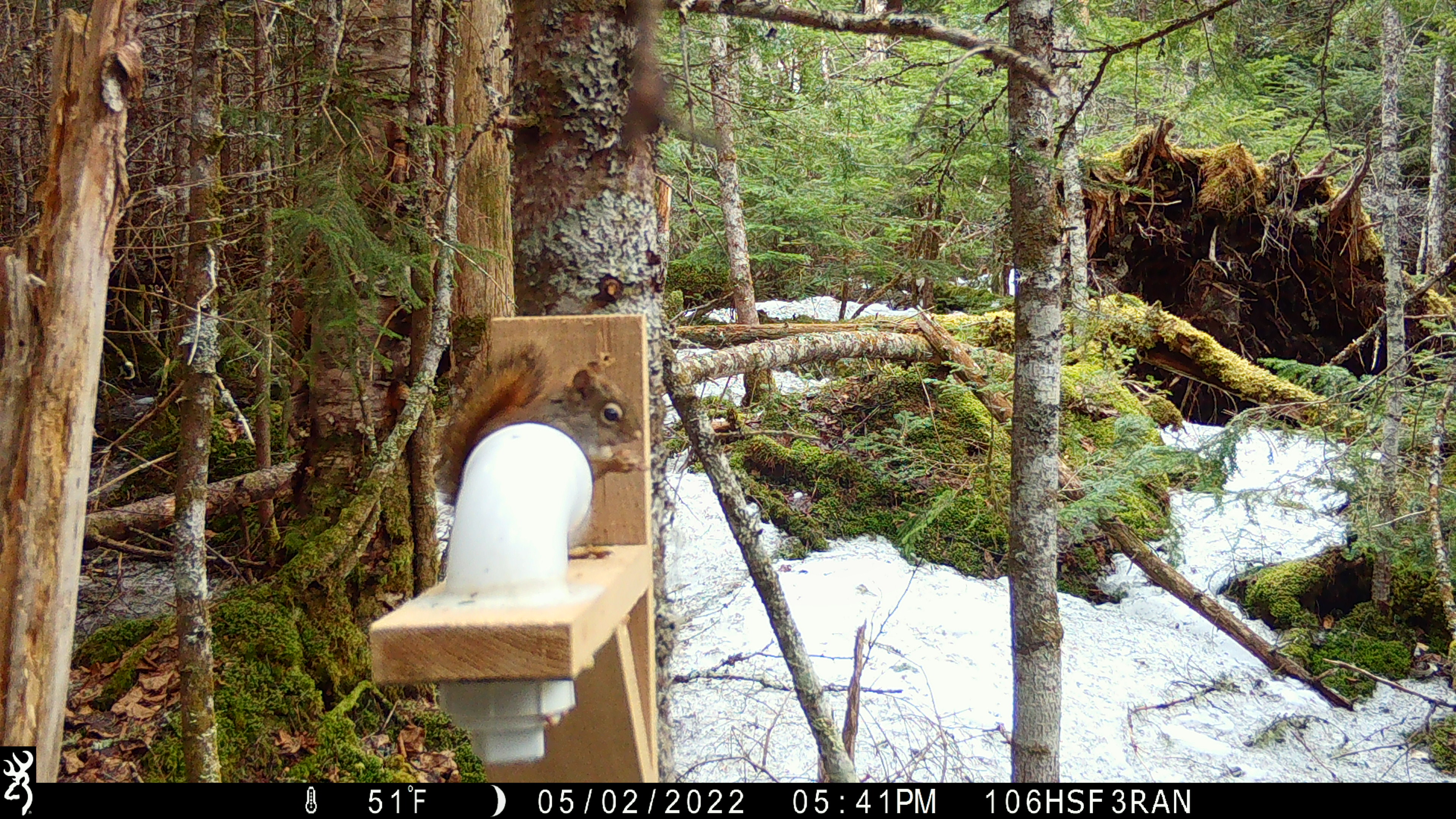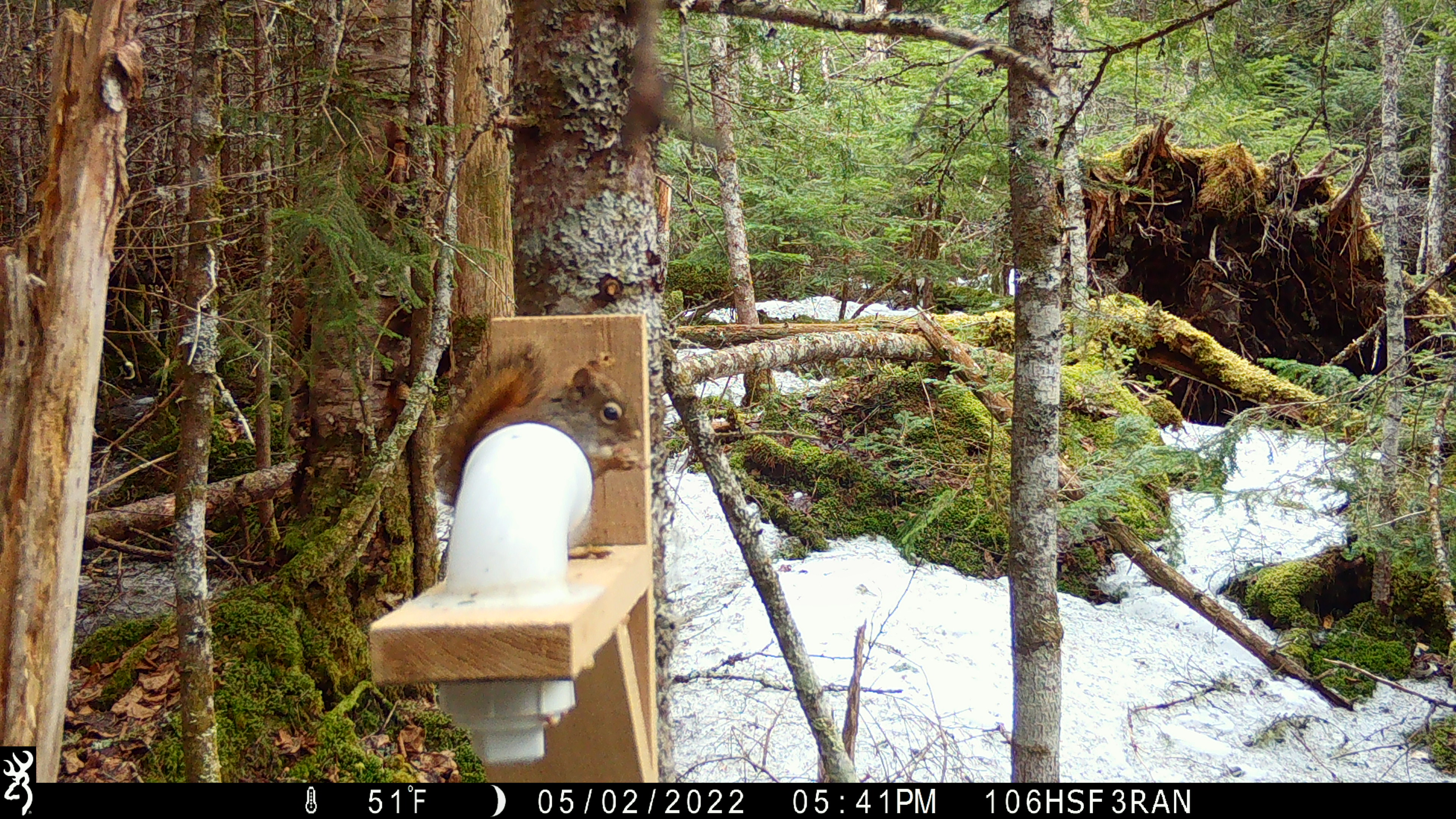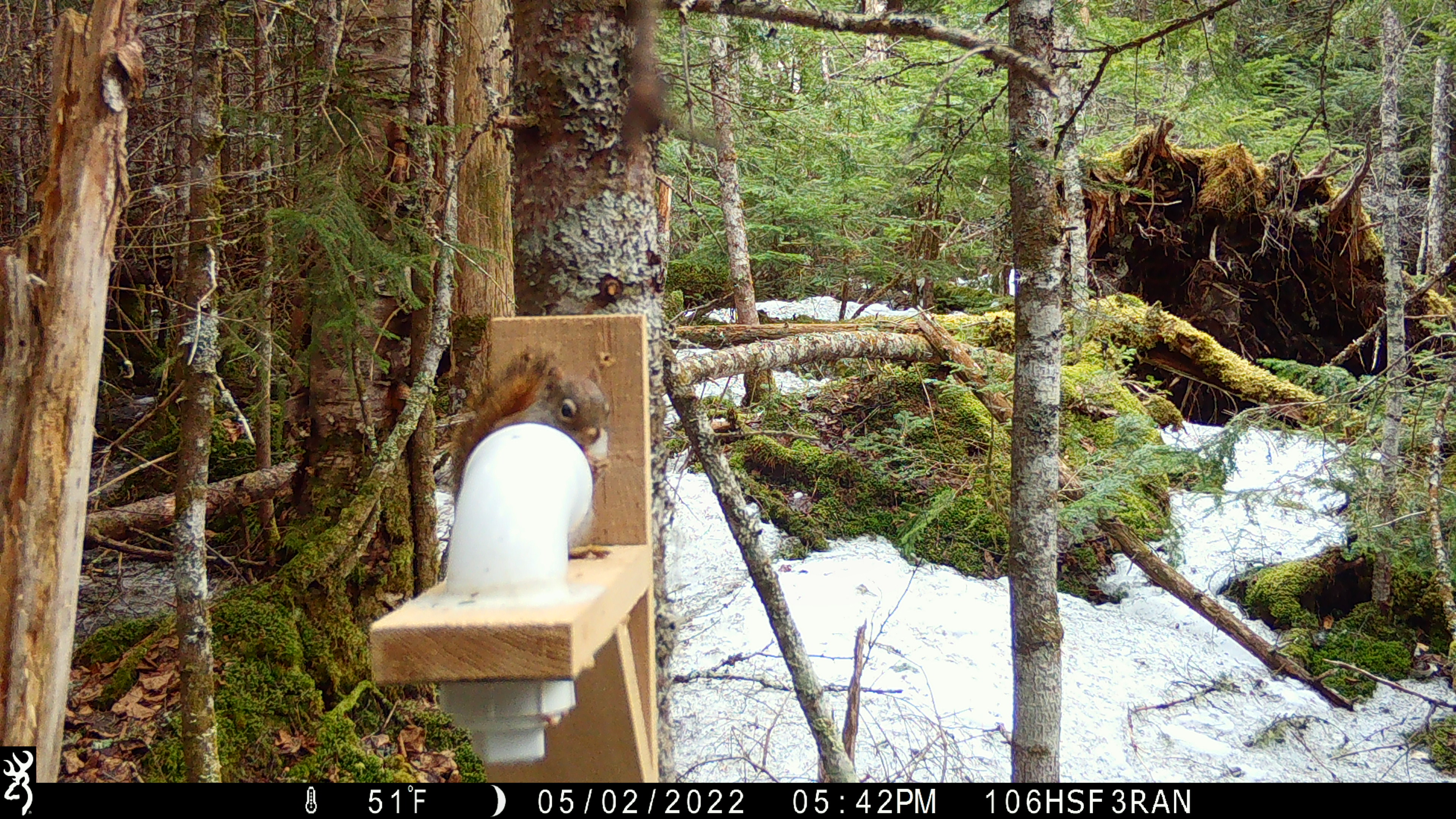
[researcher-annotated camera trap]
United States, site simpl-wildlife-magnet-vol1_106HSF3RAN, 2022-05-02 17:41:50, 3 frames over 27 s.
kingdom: Animalia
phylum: Chordata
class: Mammalia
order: Rodentia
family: Sciuridae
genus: Tamiasciurus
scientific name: Tamiasciurus hudsonicus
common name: red squirrel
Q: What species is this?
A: Red squirrel (Tamiasciurus hudsonicus).